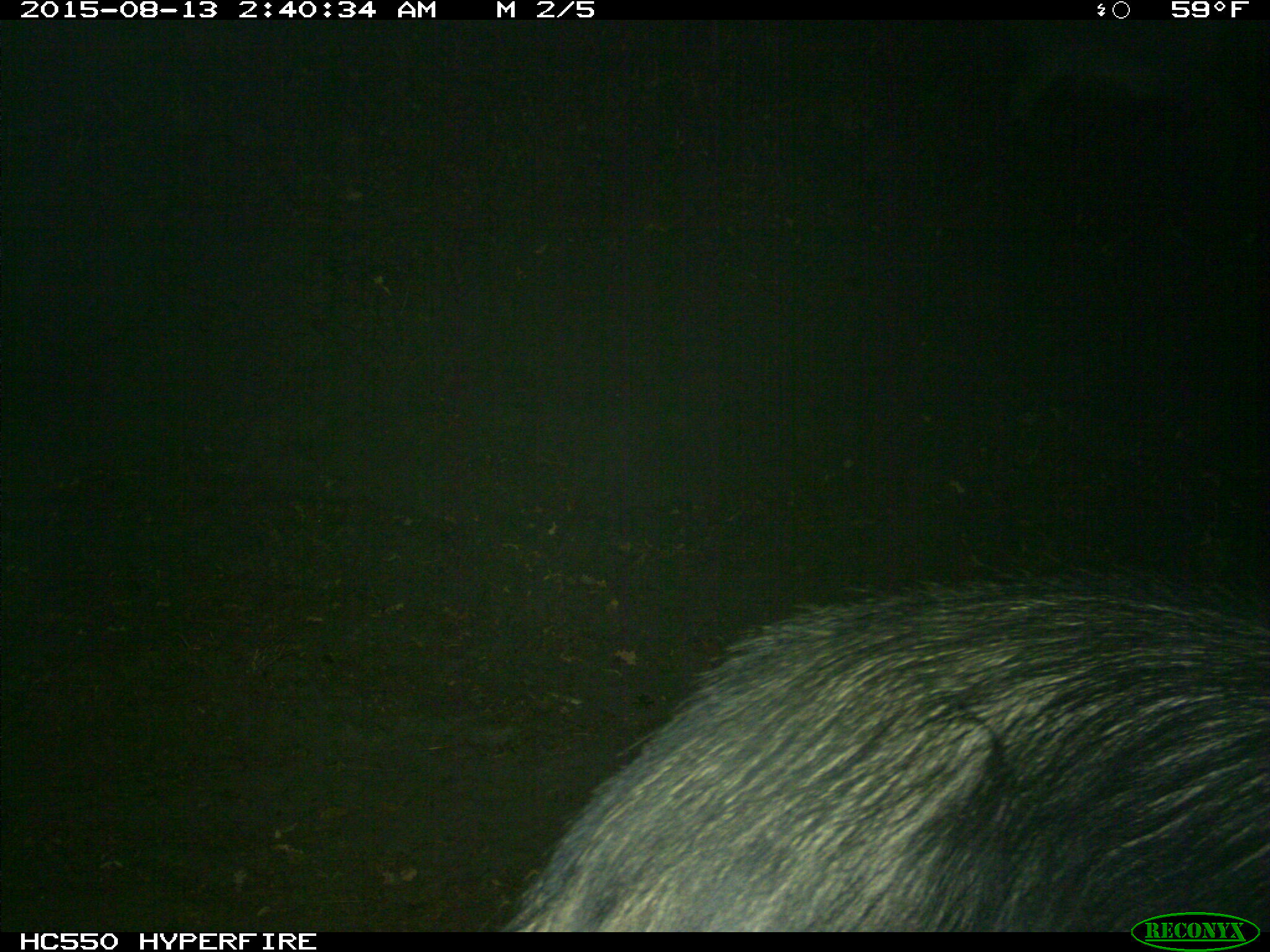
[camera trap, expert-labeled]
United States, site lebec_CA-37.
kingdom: Animalia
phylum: Chordata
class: Mammalia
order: Artiodactyla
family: Suidae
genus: Sus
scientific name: Sus scrofa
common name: wild boar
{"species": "Sus scrofa (wild boar)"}